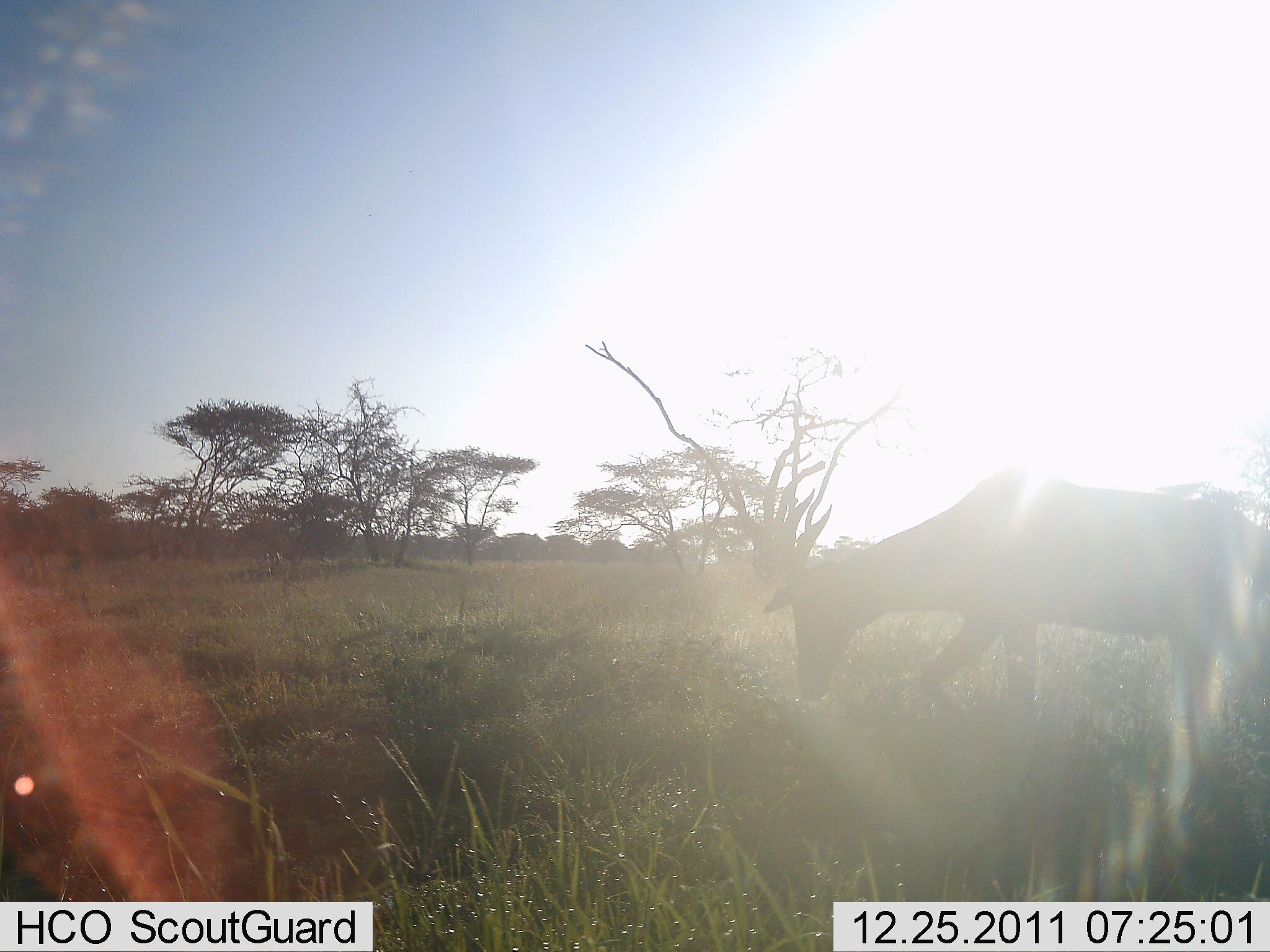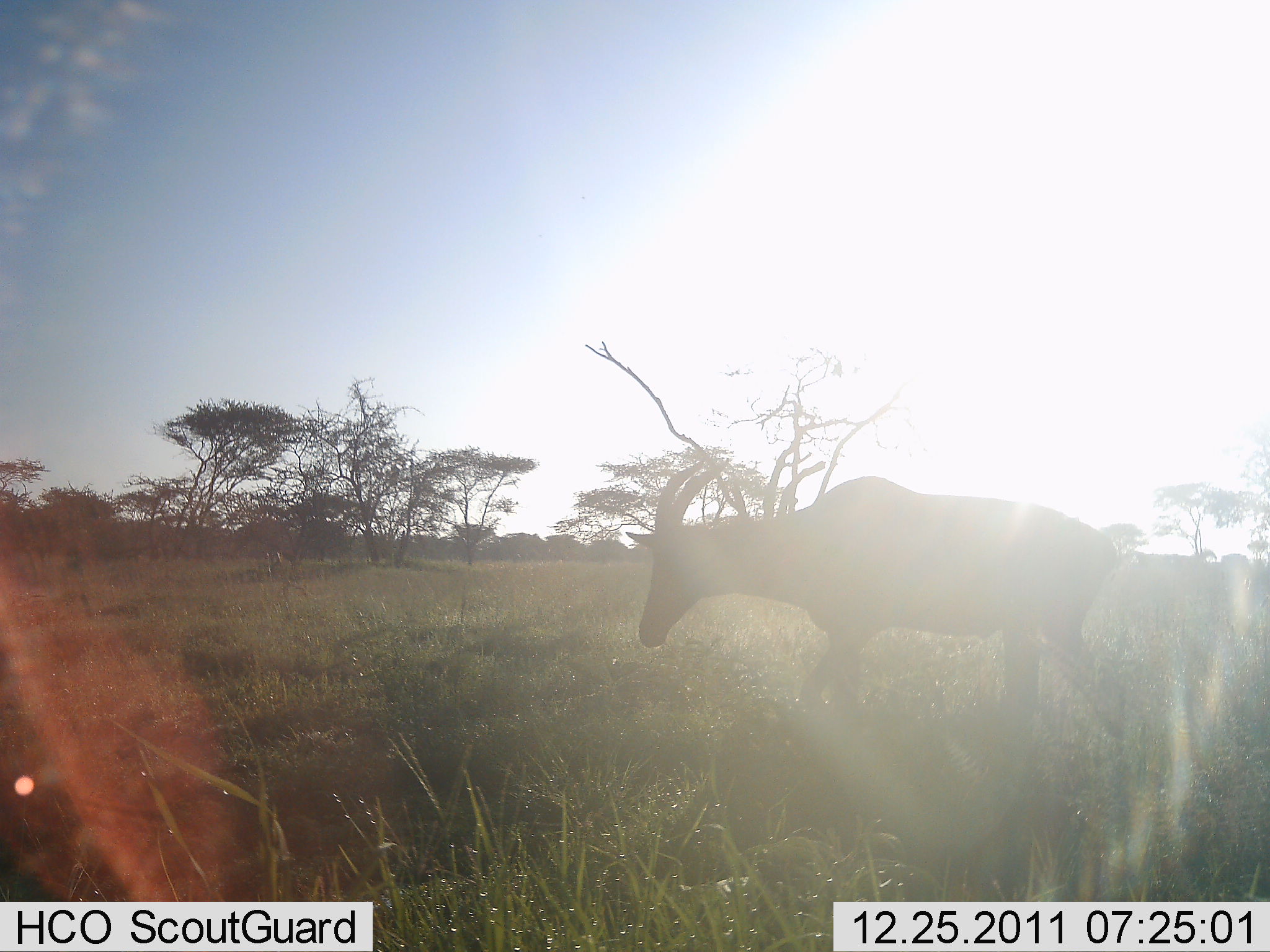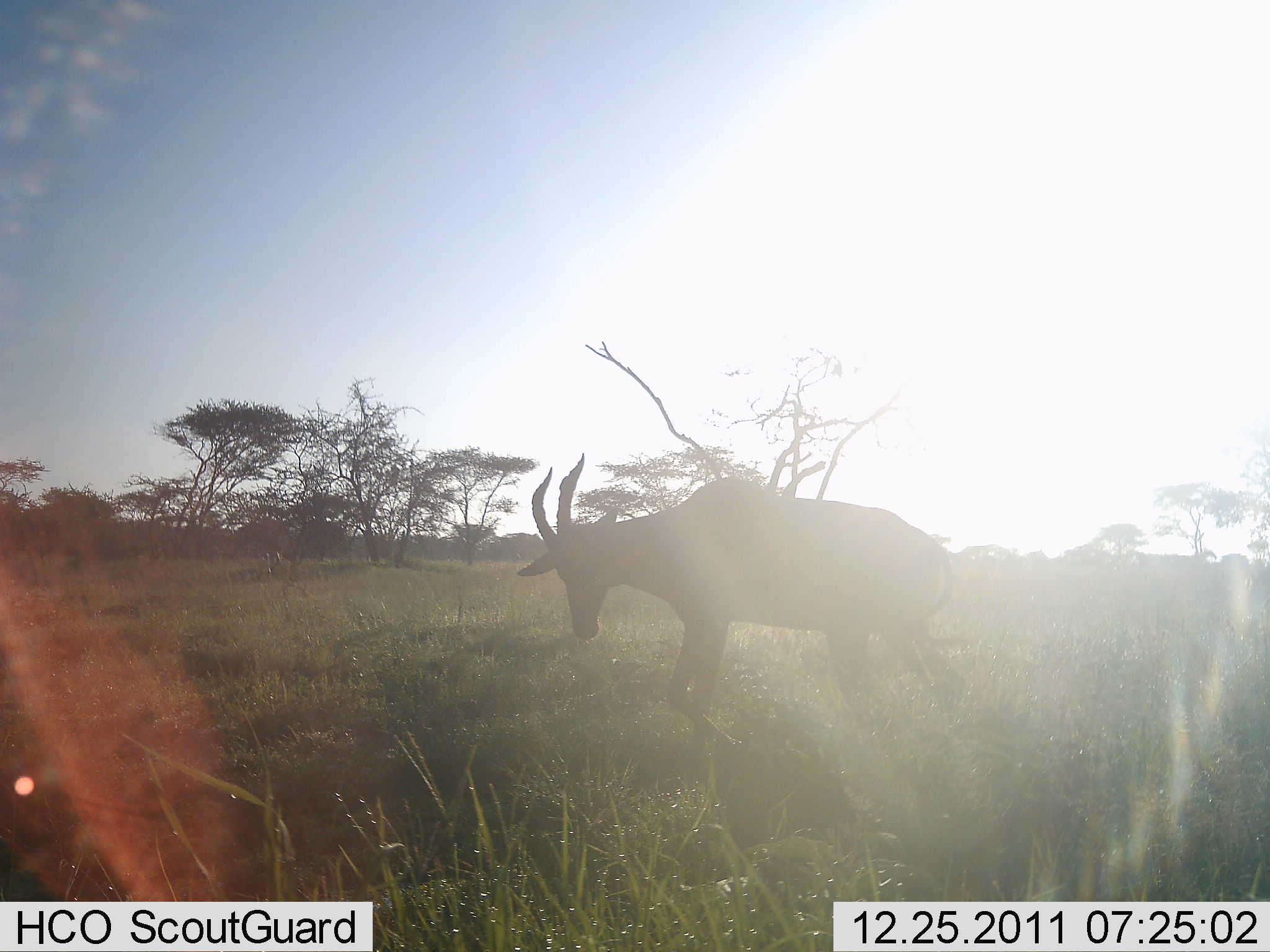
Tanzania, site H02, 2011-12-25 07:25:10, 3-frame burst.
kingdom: Animalia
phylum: Chordata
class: Mammalia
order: Artiodactyla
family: Bovidae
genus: Damaliscus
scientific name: Damaliscus lunatus jimela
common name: topi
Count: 1.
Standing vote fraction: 10%.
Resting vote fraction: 0%.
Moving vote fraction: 90%.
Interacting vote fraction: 0%.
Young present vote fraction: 0%.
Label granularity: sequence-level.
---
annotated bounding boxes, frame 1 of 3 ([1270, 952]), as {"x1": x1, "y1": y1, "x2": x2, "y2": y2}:
animal: {"x1": 763, "y1": 471, "x2": 1270, "y2": 849}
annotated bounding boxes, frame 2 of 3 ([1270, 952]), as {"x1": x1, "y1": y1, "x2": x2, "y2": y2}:
animal: {"x1": 626, "y1": 459, "x2": 1128, "y2": 797}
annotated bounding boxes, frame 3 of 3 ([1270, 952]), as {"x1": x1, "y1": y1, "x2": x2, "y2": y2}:
animal: {"x1": 516, "y1": 450, "x2": 968, "y2": 756}